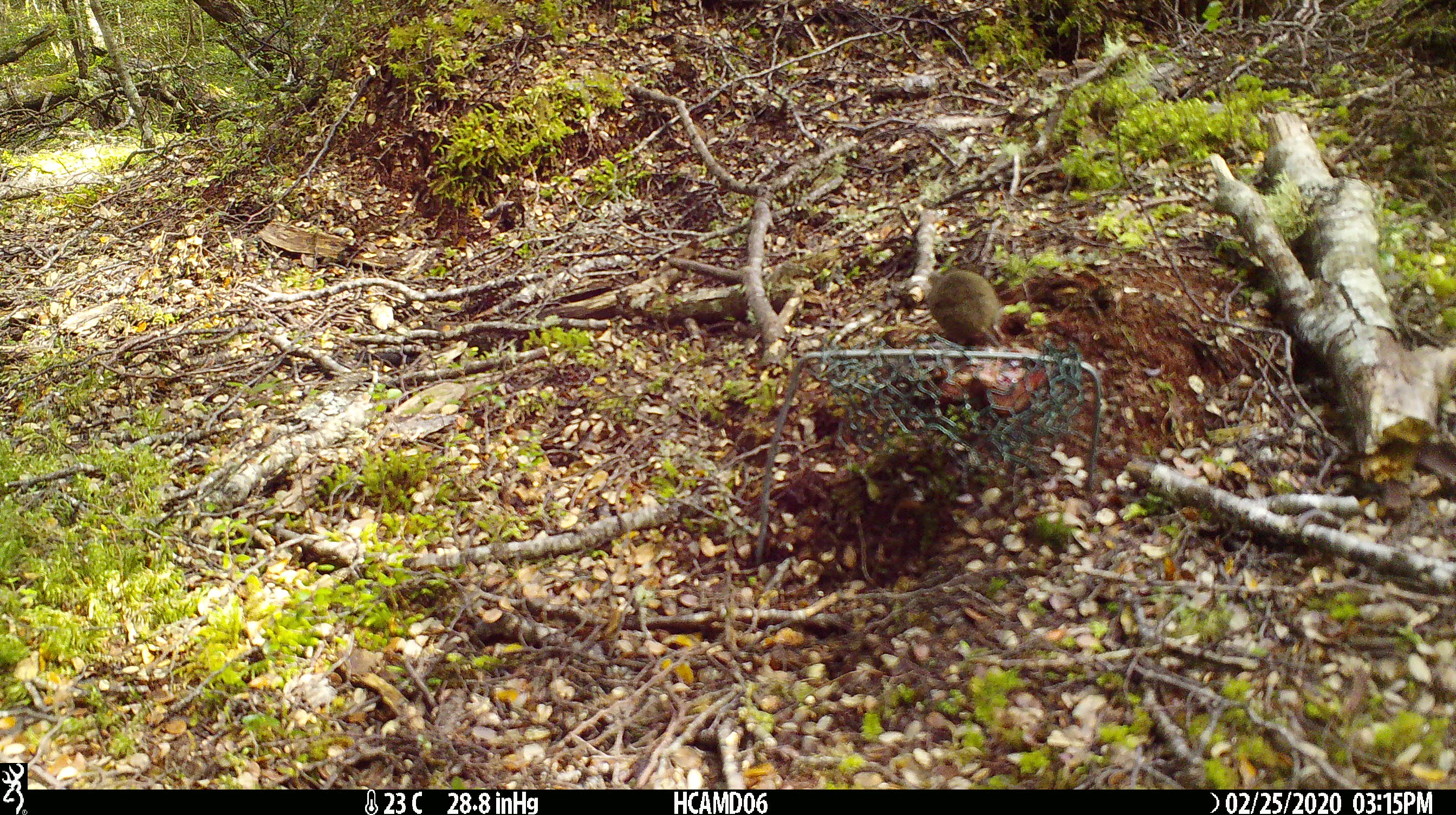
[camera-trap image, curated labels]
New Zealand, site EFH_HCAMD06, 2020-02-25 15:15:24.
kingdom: Animalia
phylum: Chordata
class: Mammalia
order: Rodentia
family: Muridae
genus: Mus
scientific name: Mus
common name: mouse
Mouse (Mus).